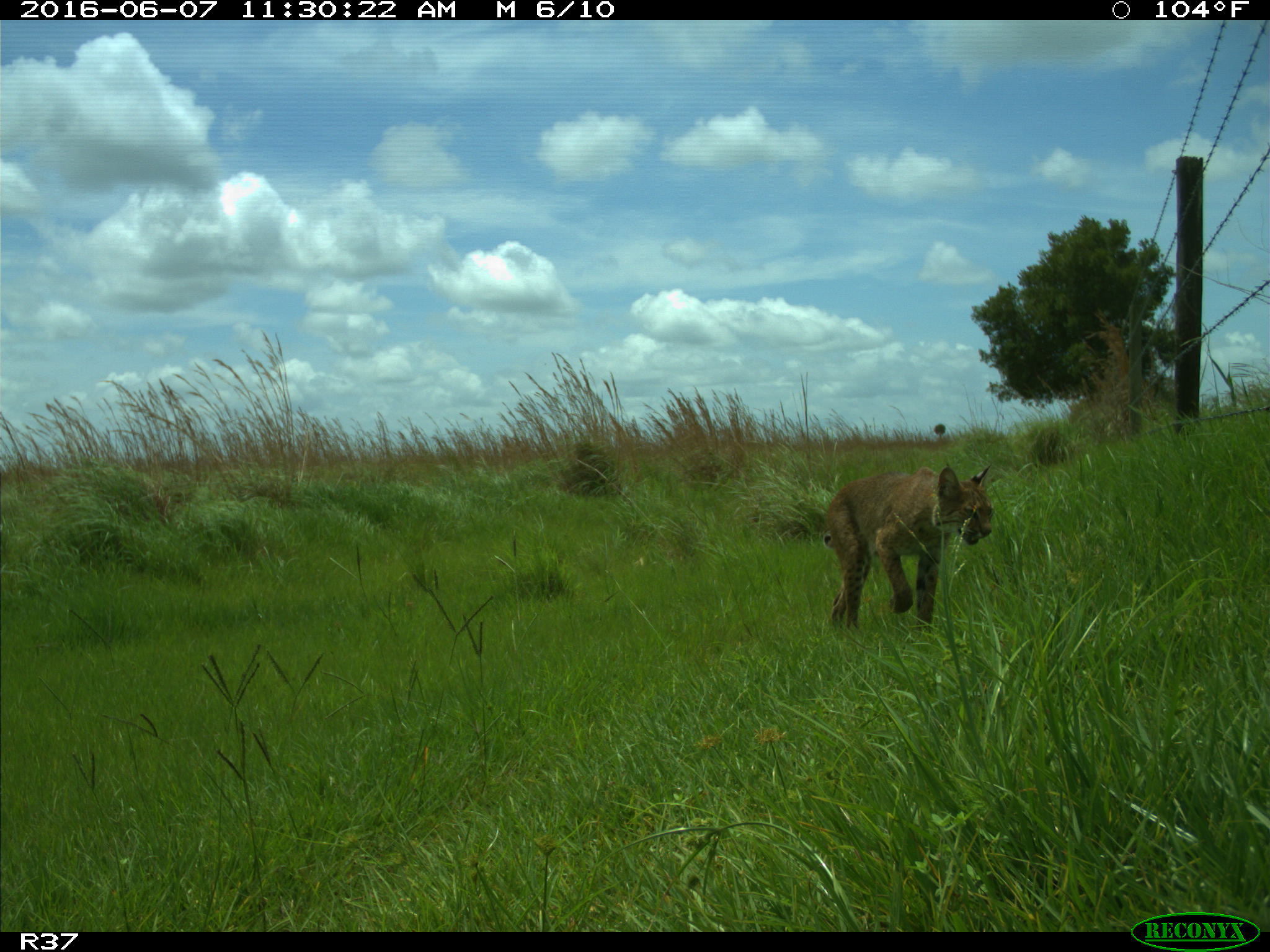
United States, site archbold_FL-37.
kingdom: Animalia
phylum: Chordata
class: Mammalia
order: Carnivora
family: Felidae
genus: Lynx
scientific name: Lynx rufus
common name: bobcat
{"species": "Lynx rufus (bobcat)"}